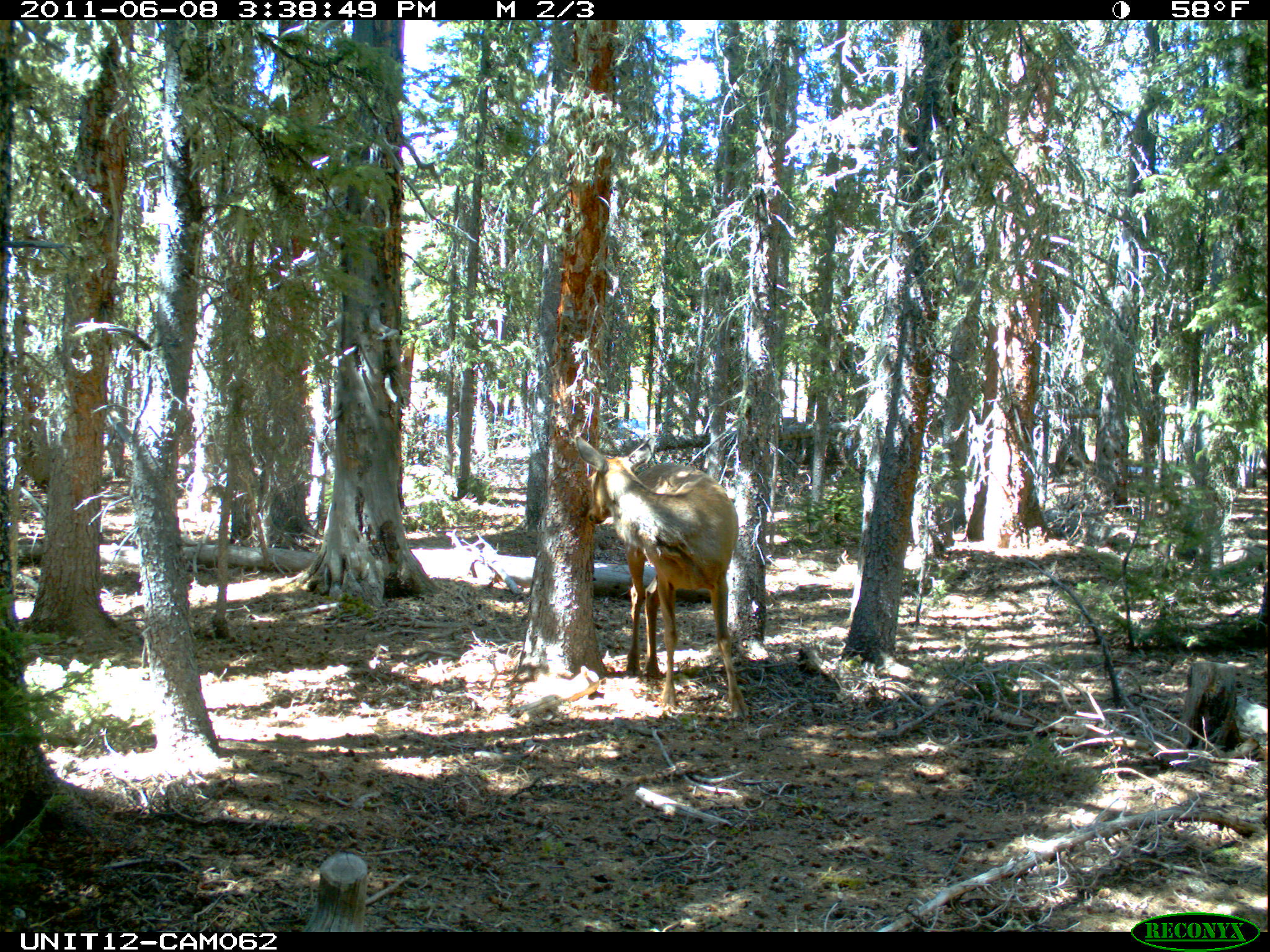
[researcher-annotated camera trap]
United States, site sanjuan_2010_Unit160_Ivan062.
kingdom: Animalia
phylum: Chordata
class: Mammalia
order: Artiodactyla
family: Cervidae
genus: Cervus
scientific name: Cervus elaphus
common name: red deer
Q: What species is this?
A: Cervus elaphus (red deer).